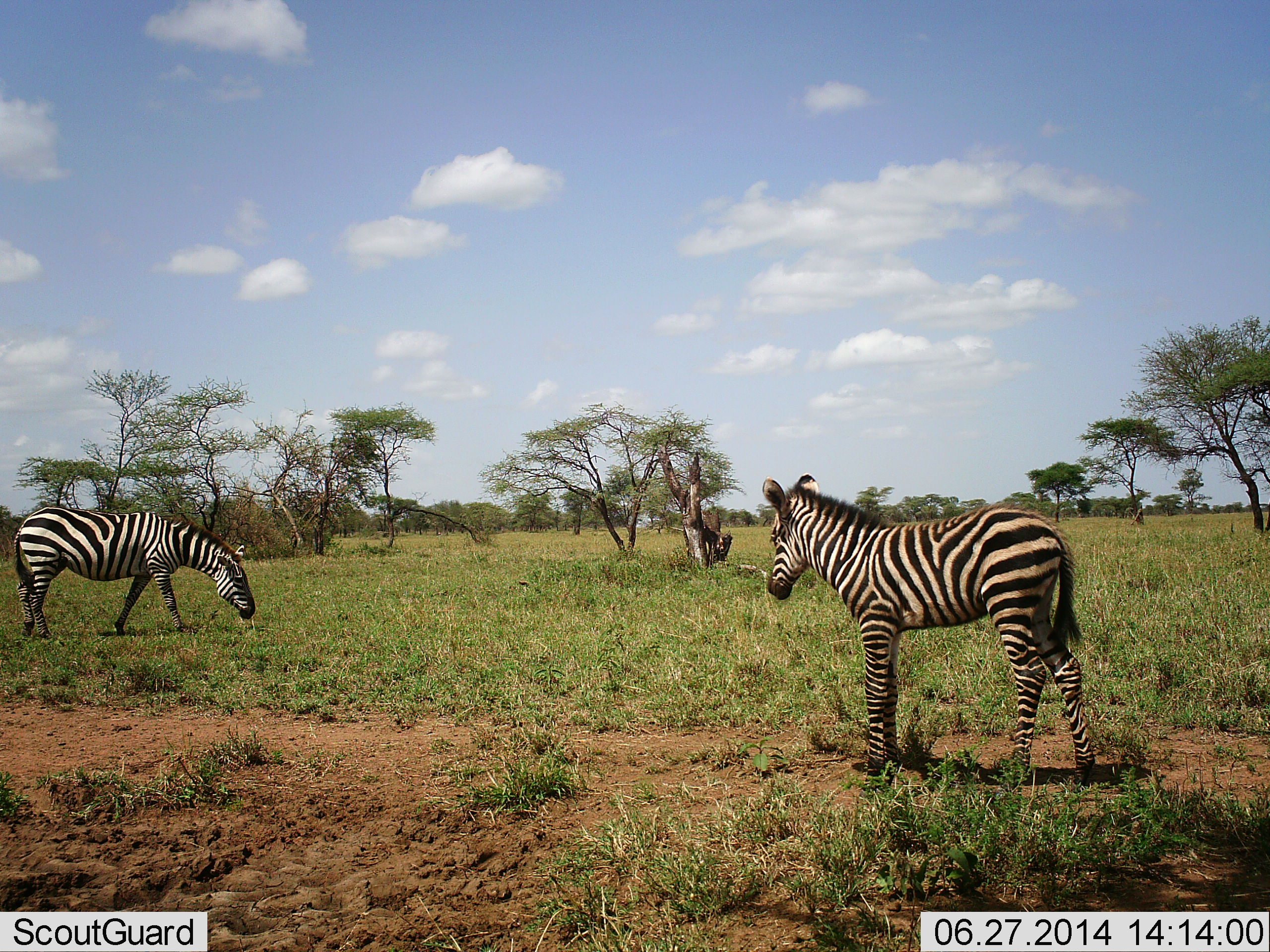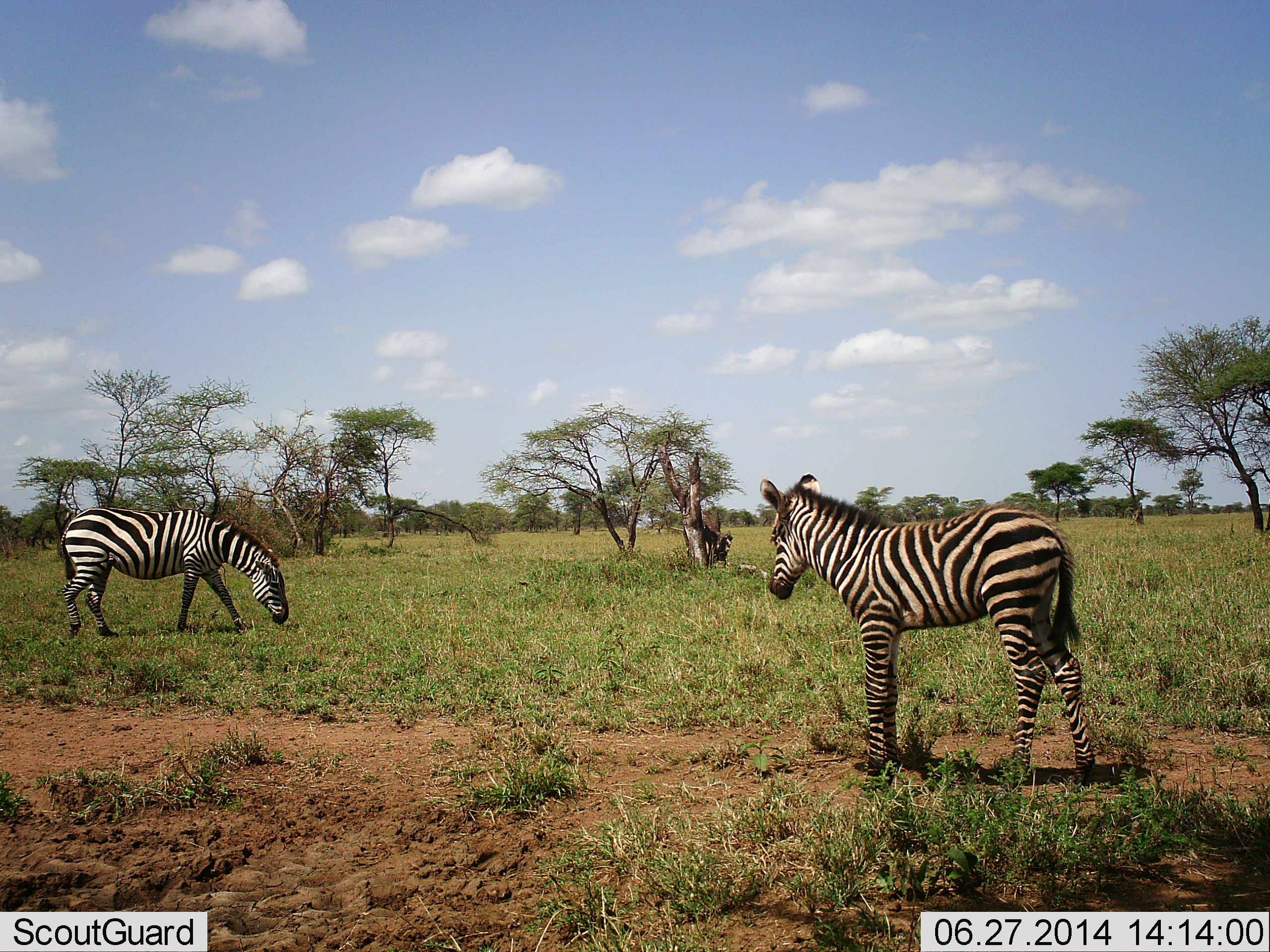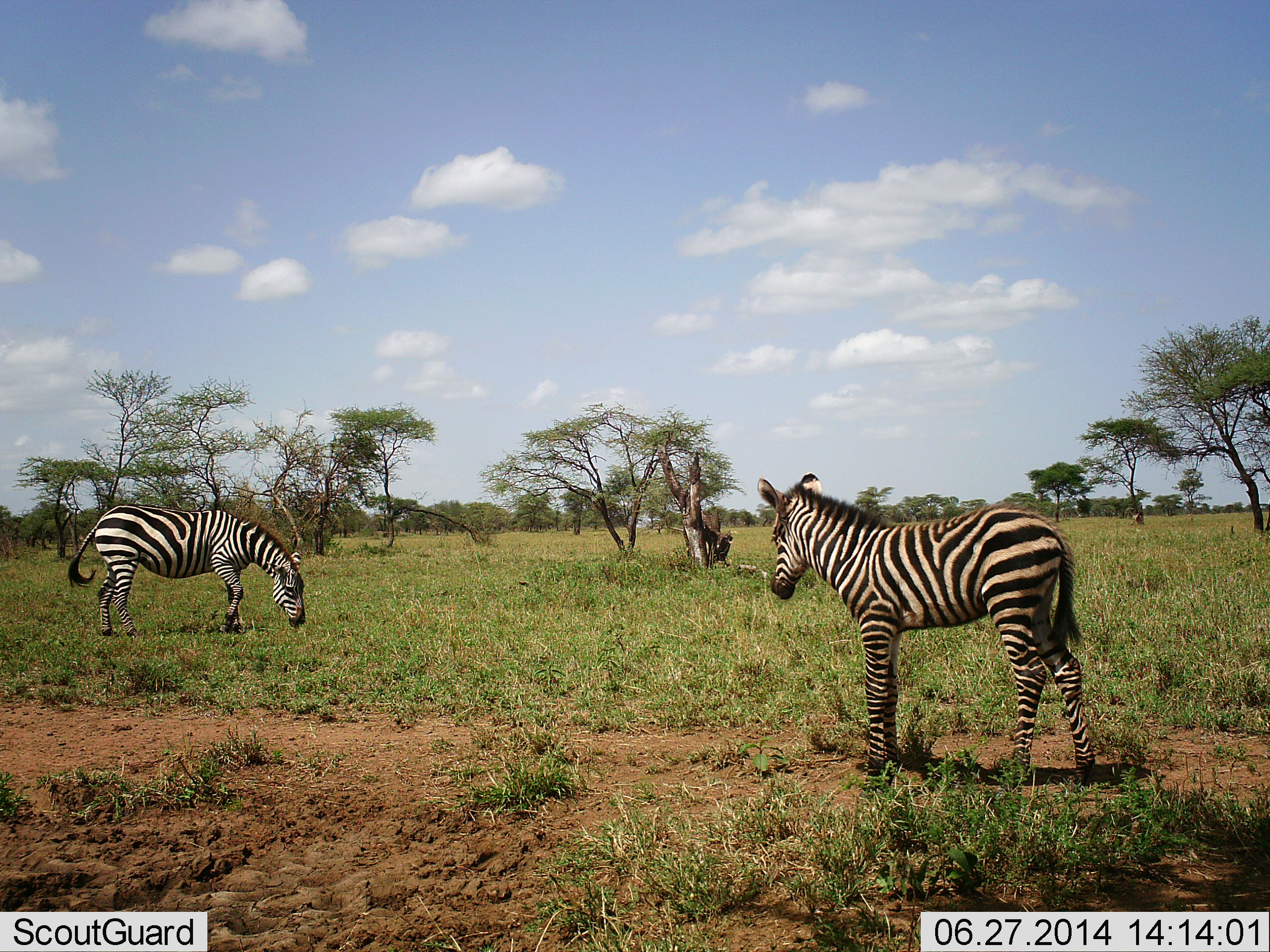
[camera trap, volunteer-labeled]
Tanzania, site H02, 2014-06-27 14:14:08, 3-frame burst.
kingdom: Animalia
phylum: Chordata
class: Mammalia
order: Perissodactyla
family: Equidae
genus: Equus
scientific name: Equus quagga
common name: plains zebra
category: zebra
Zebra (plains zebra) (Equus quagga), count 2. Behavior (volunteer vote fractions): standing 90%, resting 0%, moving 10%, interacting 0%. Young present (vote fraction): 40%. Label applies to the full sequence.